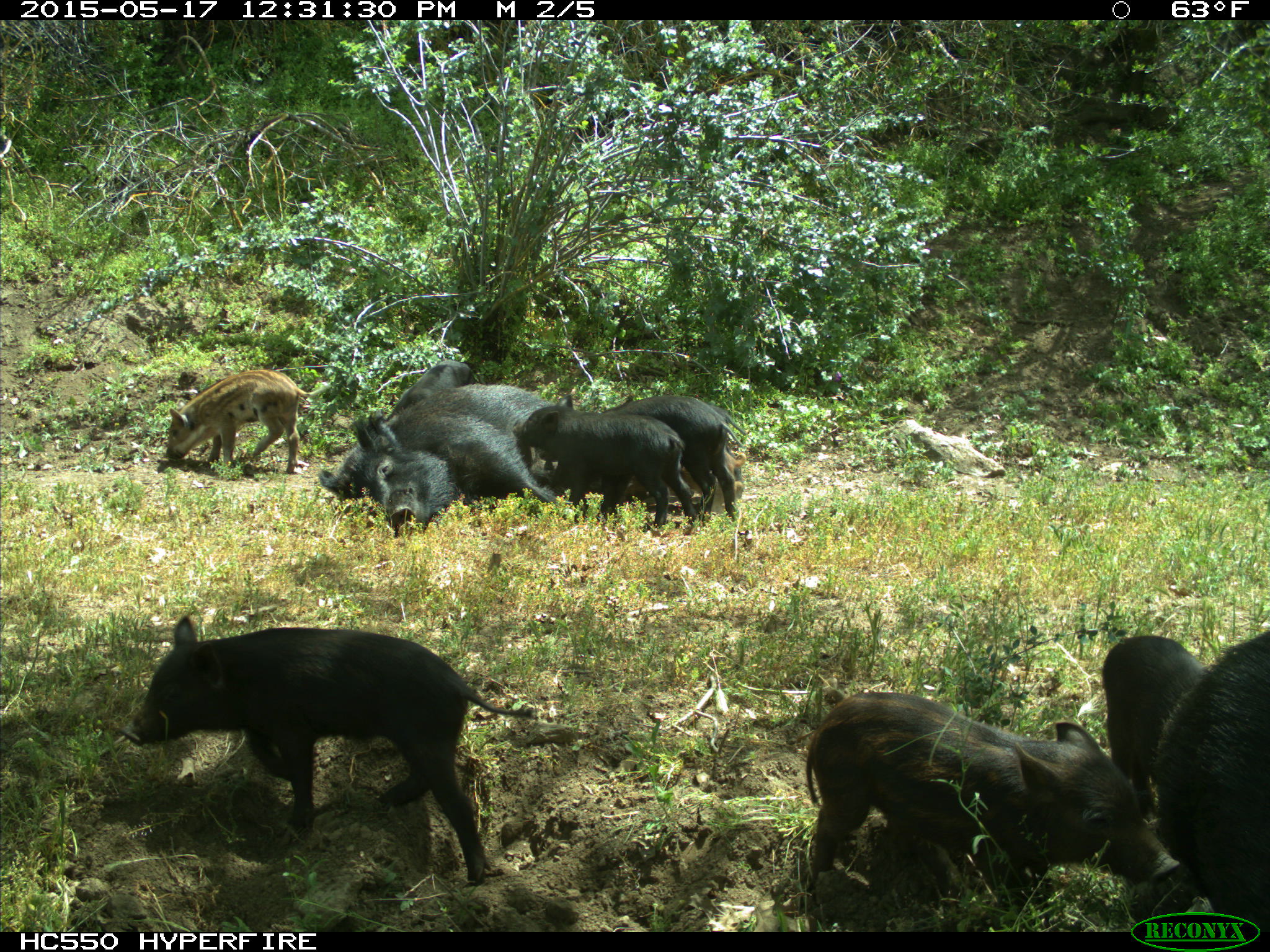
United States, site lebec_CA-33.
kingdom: Animalia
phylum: Chordata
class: Mammalia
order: Artiodactyla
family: Suidae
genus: Sus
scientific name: Sus scrofa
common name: wild boar